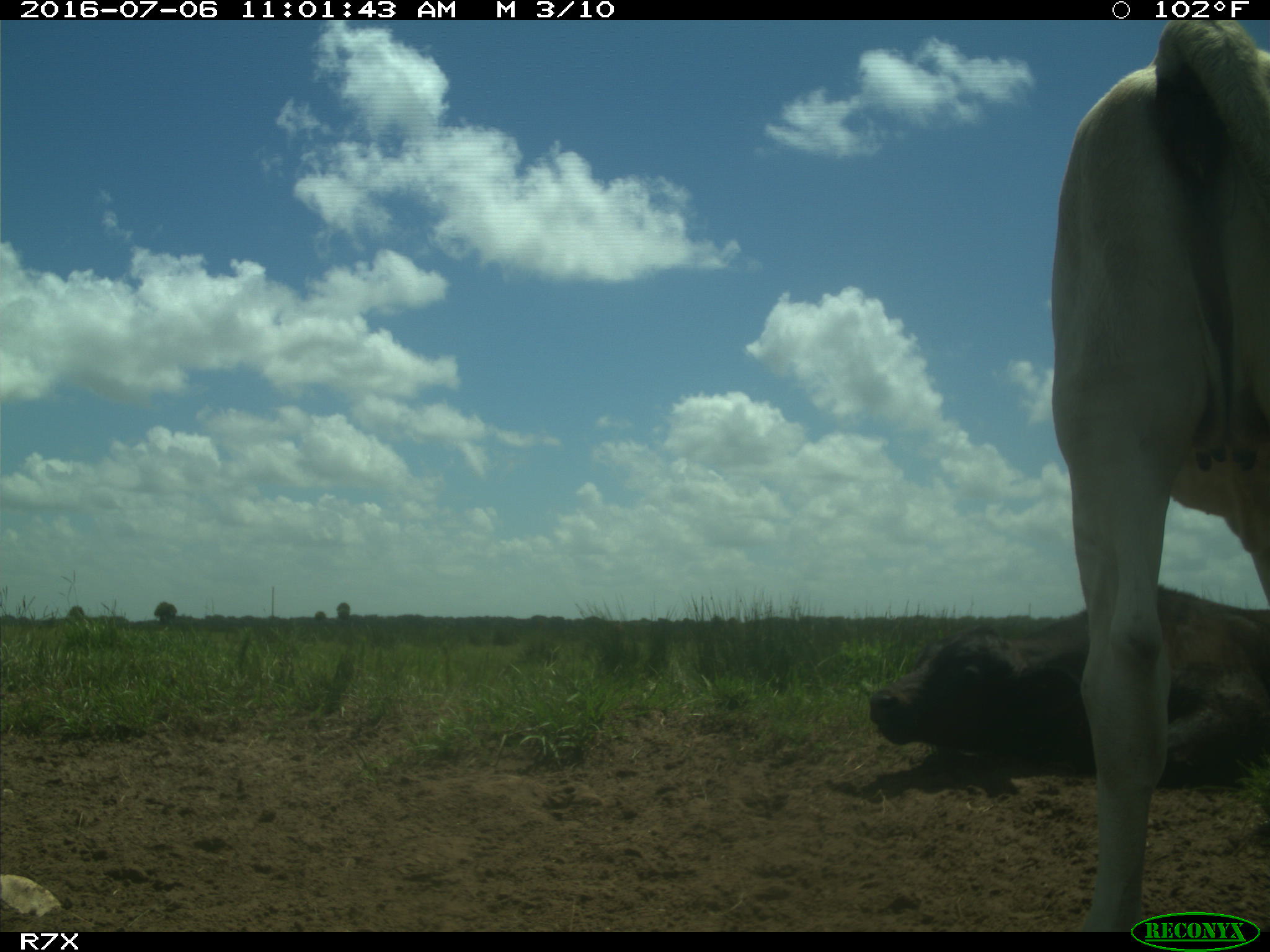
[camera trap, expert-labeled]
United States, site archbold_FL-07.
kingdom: Animalia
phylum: Chordata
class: Mammalia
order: Artiodactyla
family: Bovidae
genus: Bos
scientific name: Bos taurus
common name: domestic cow